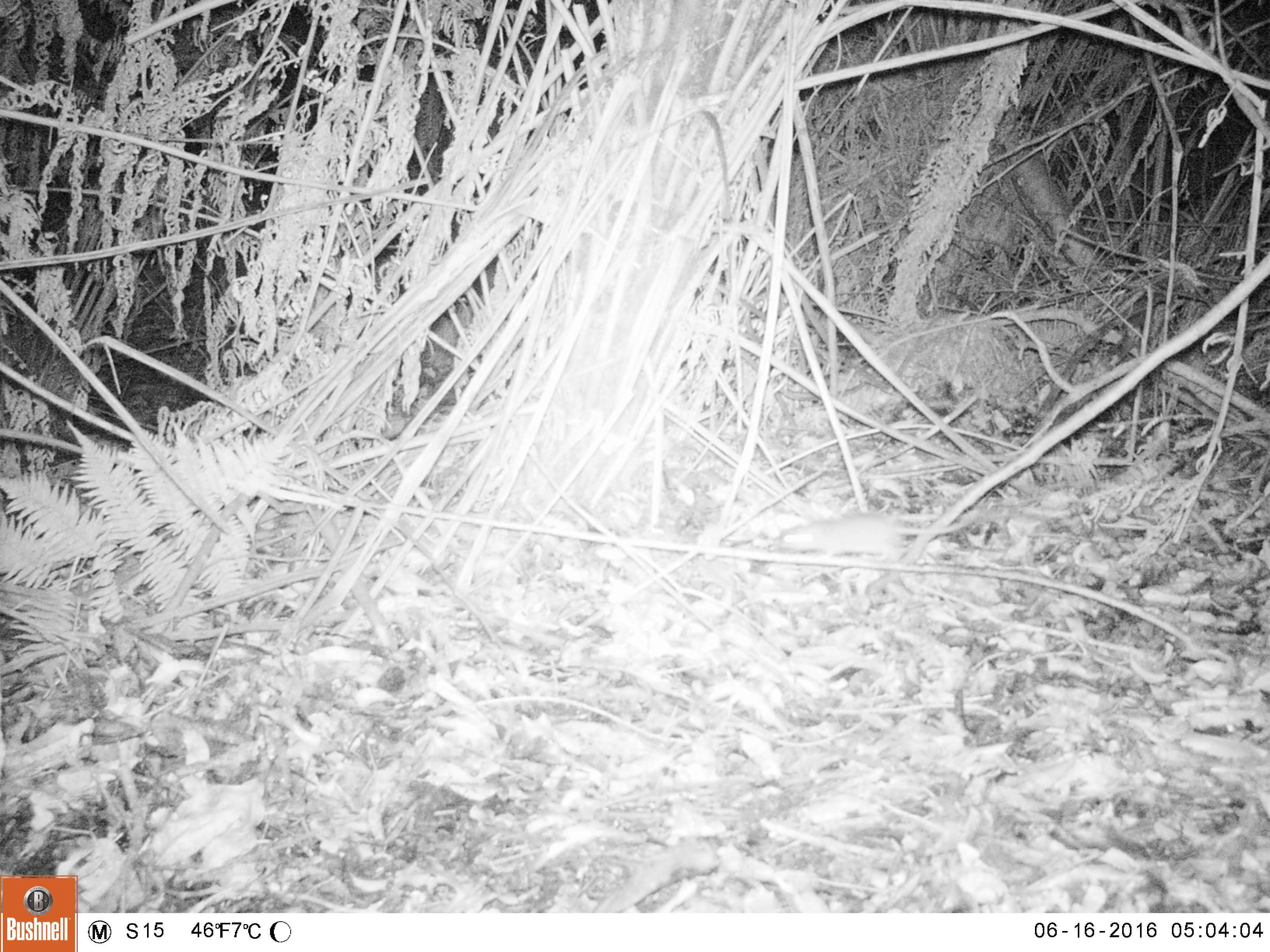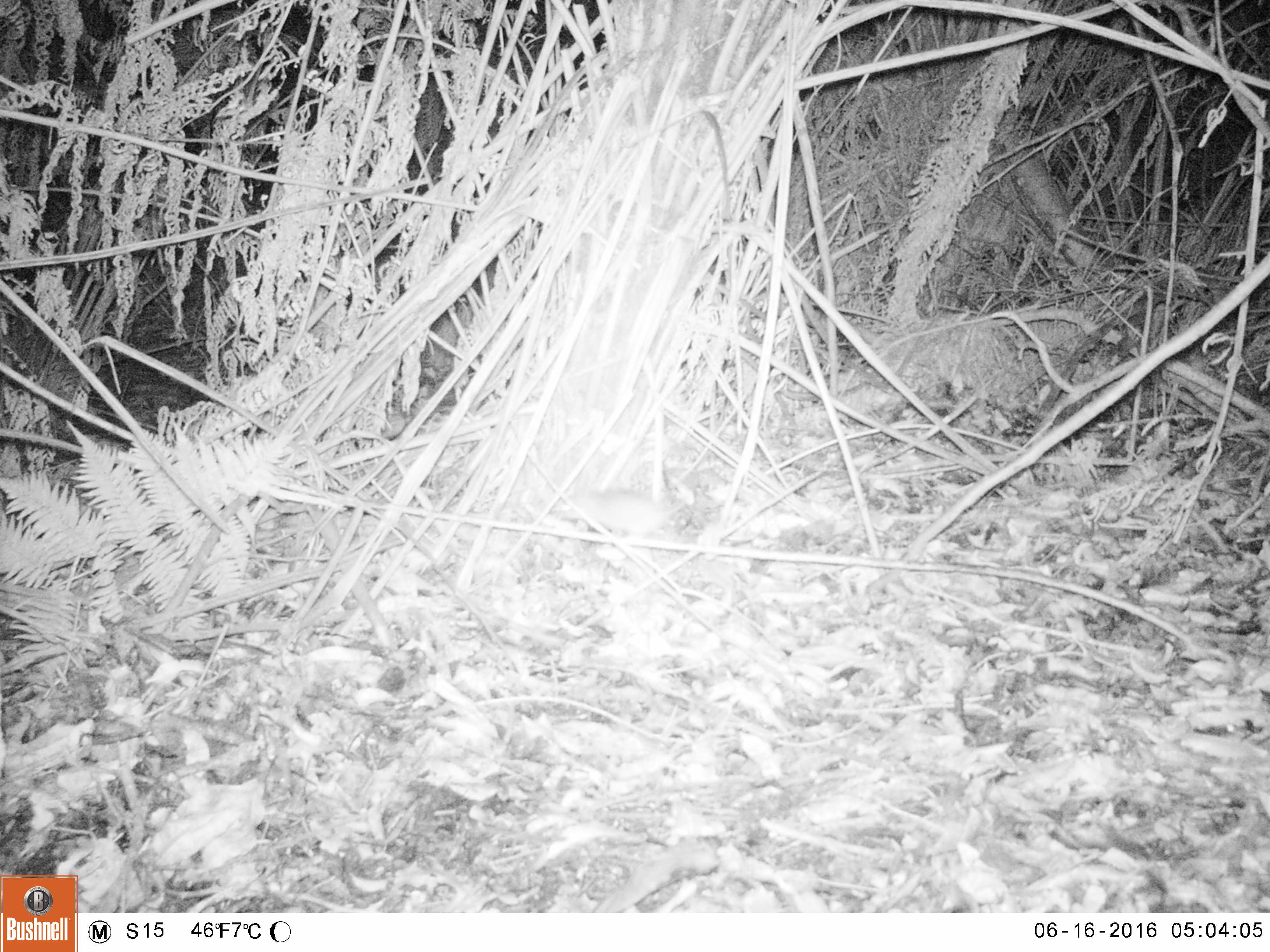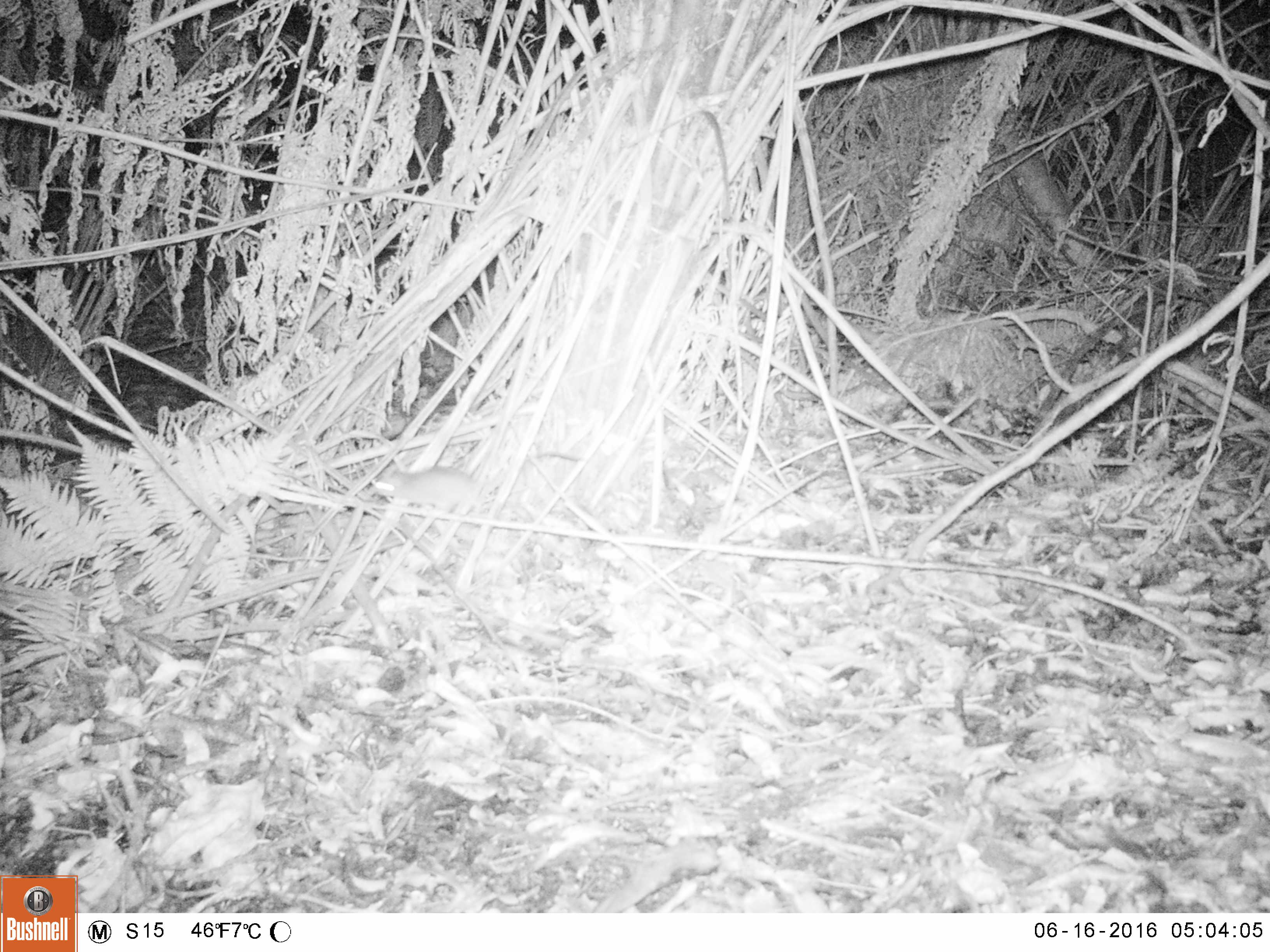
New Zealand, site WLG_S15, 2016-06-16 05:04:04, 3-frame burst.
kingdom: Animalia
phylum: Chordata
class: Mammalia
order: Rodentia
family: Muridae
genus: Rattus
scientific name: Rattus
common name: rat